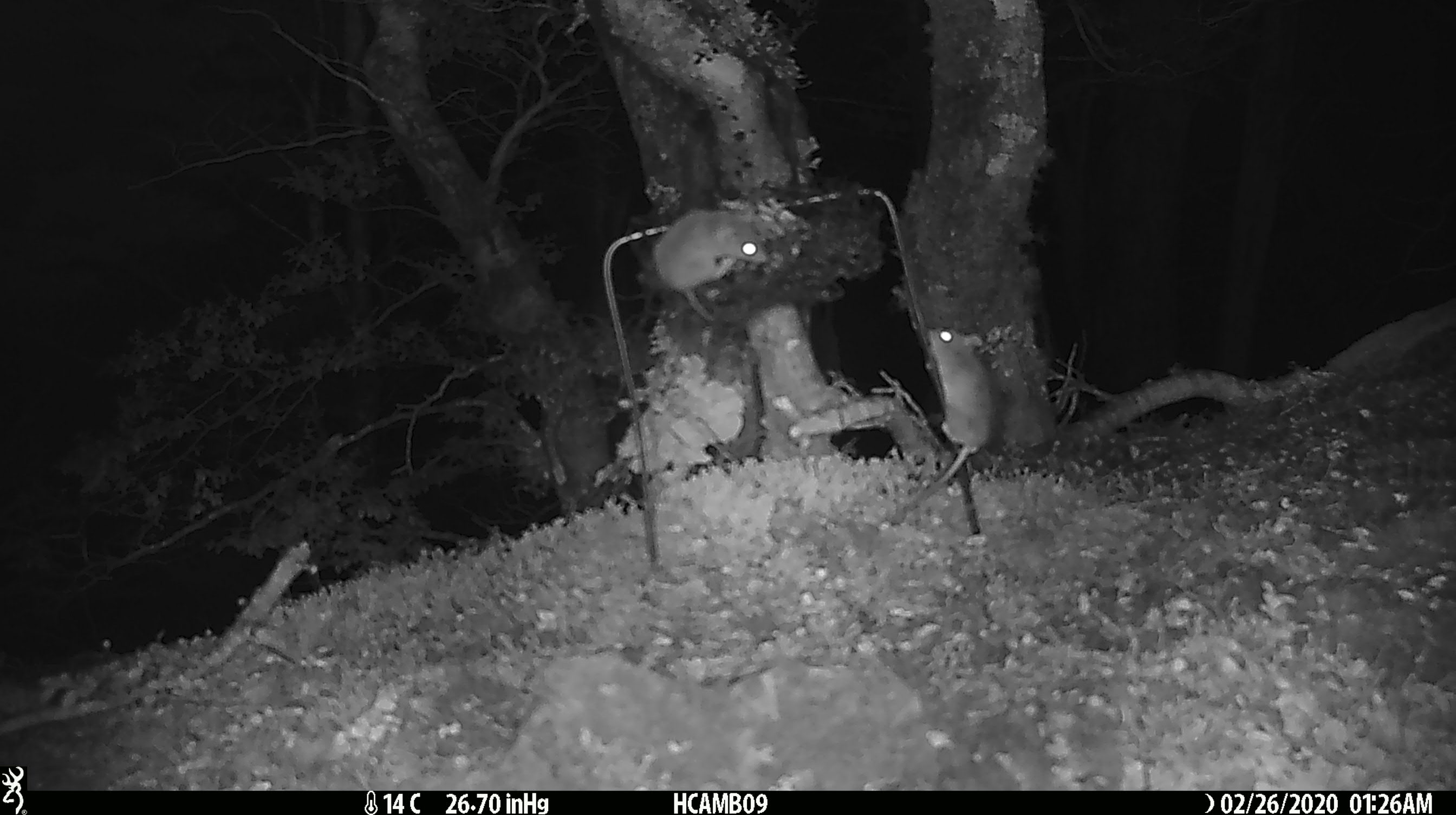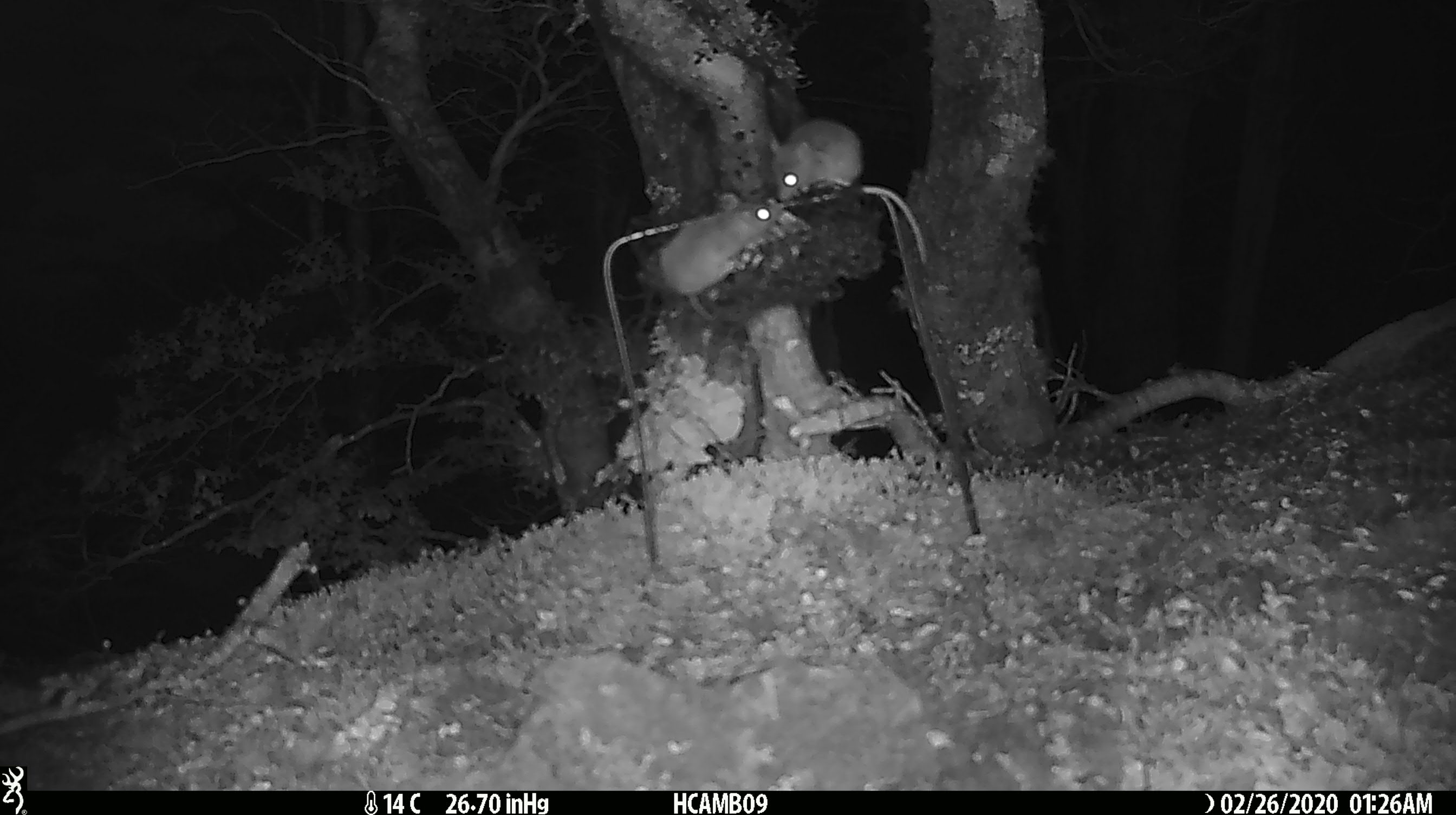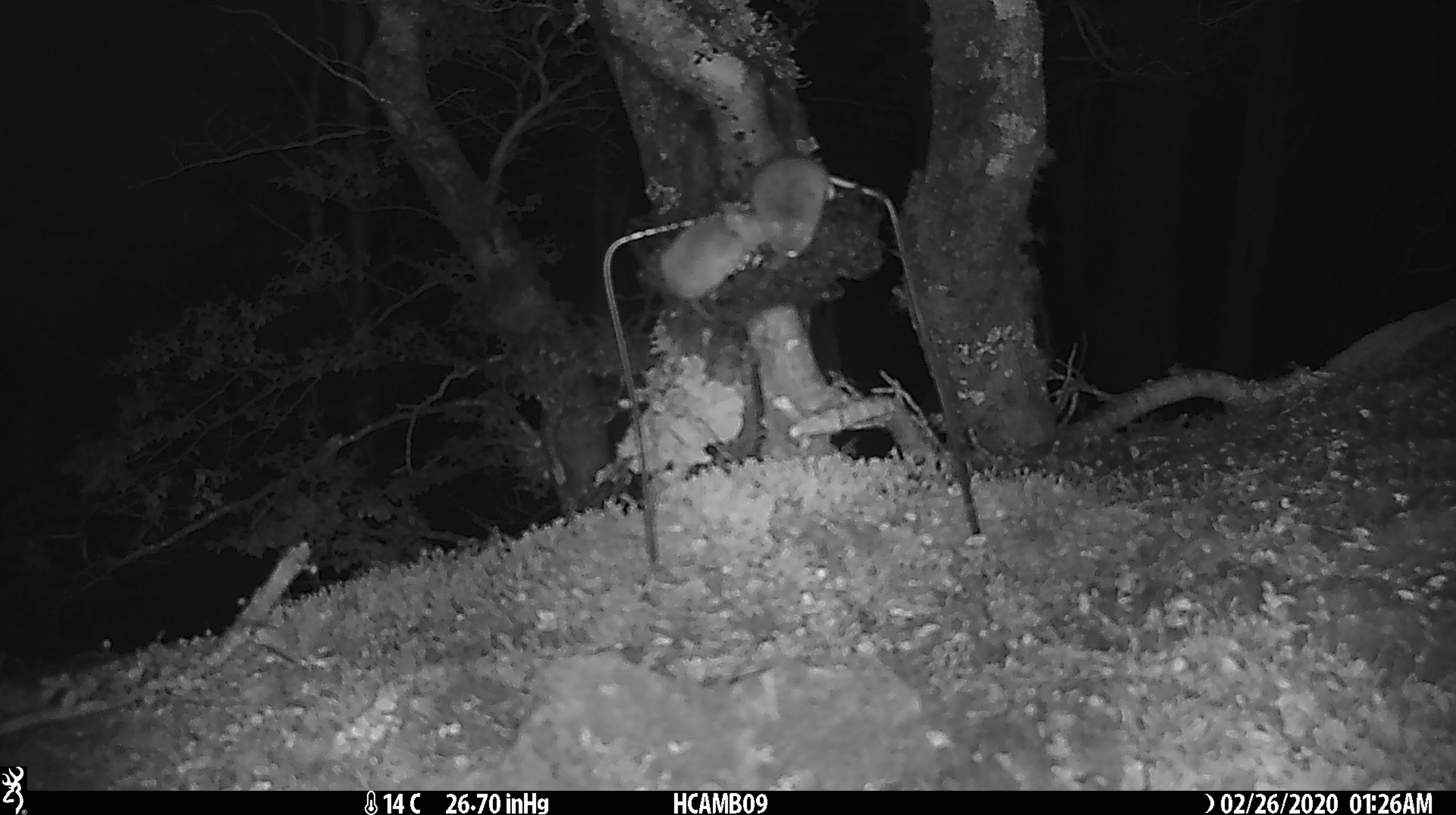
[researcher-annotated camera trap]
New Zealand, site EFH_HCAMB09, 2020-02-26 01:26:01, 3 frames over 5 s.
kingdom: Animalia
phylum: Chordata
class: Mammalia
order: Rodentia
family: Muridae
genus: Mus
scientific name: Mus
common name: mouse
Mouse (Mus).